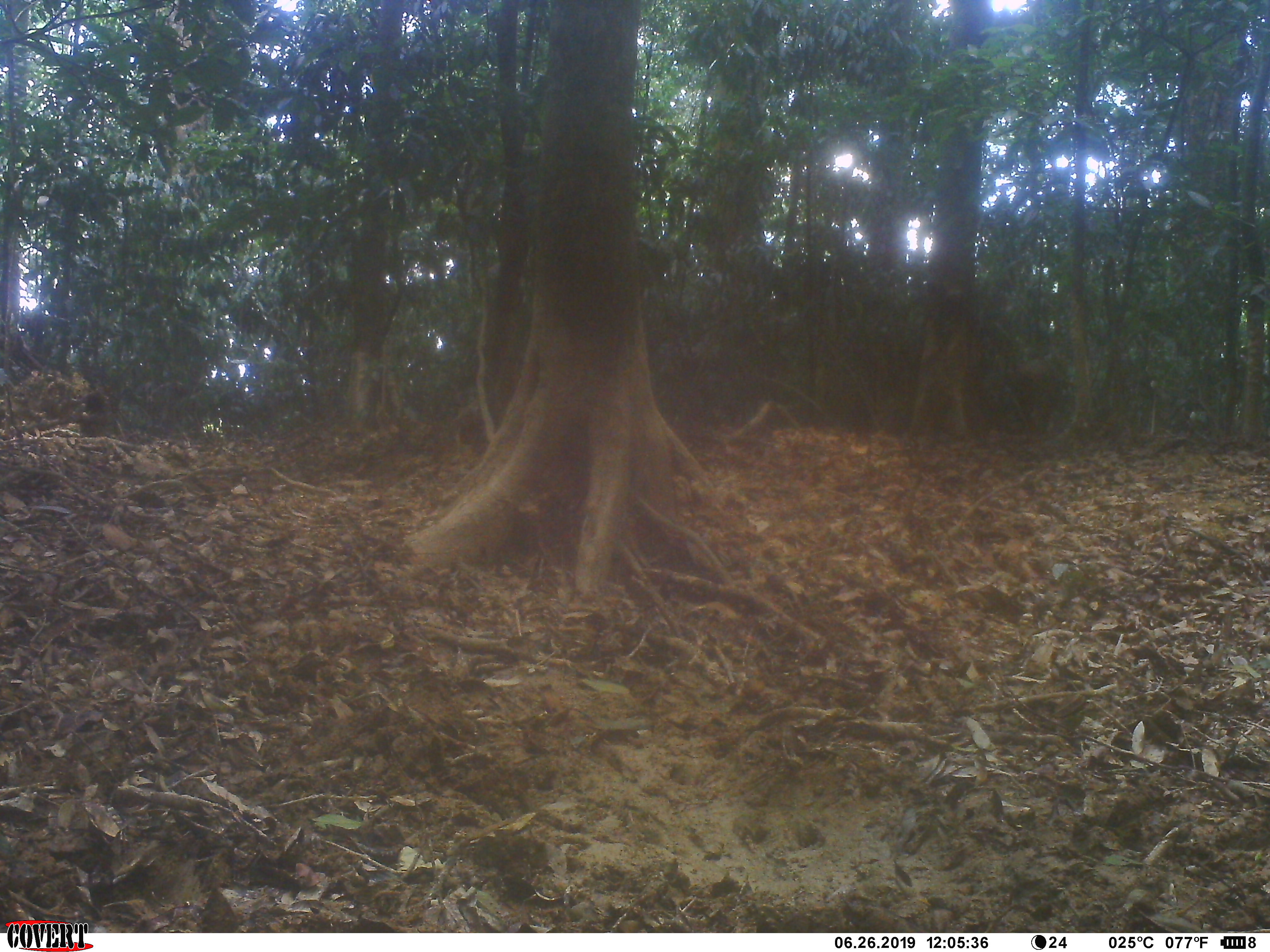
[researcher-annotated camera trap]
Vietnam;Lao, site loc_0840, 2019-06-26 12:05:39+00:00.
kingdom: Animalia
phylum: Chordata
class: Mammalia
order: Artiodactyla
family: Suidae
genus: Sus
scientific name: Sus scrofa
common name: eurasian wild pig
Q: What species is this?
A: Eurasian wild pig (Sus scrofa).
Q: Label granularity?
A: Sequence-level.